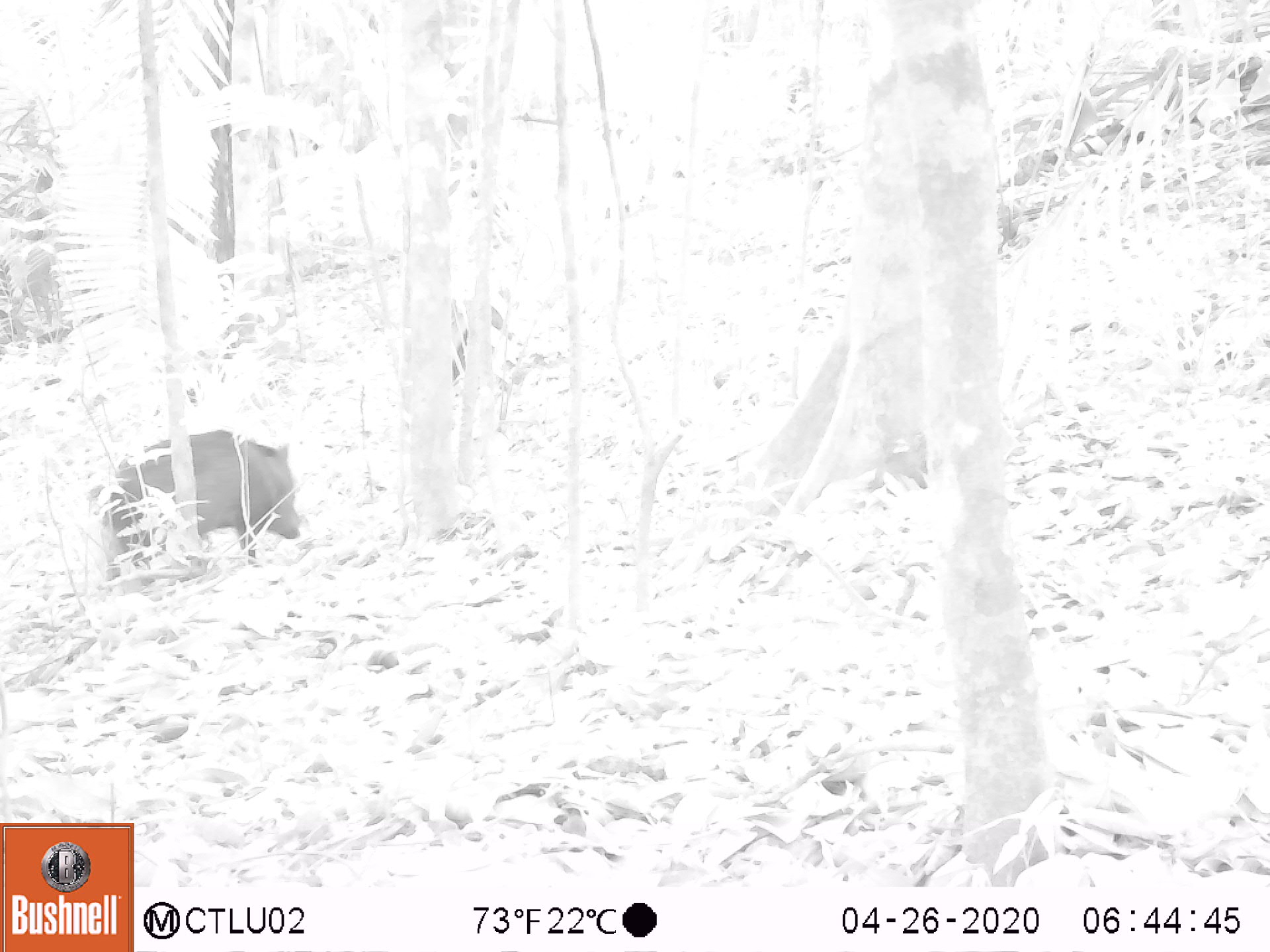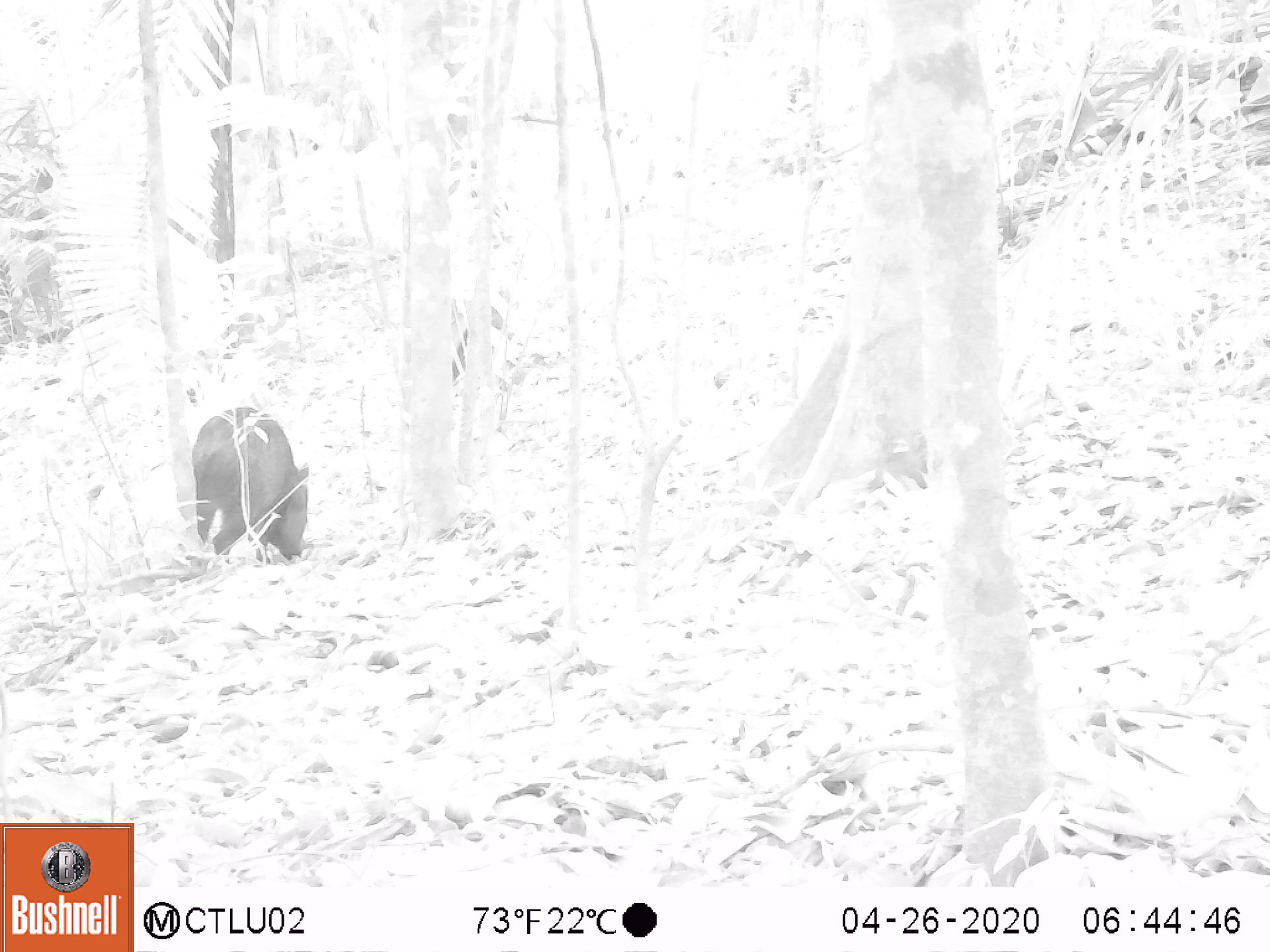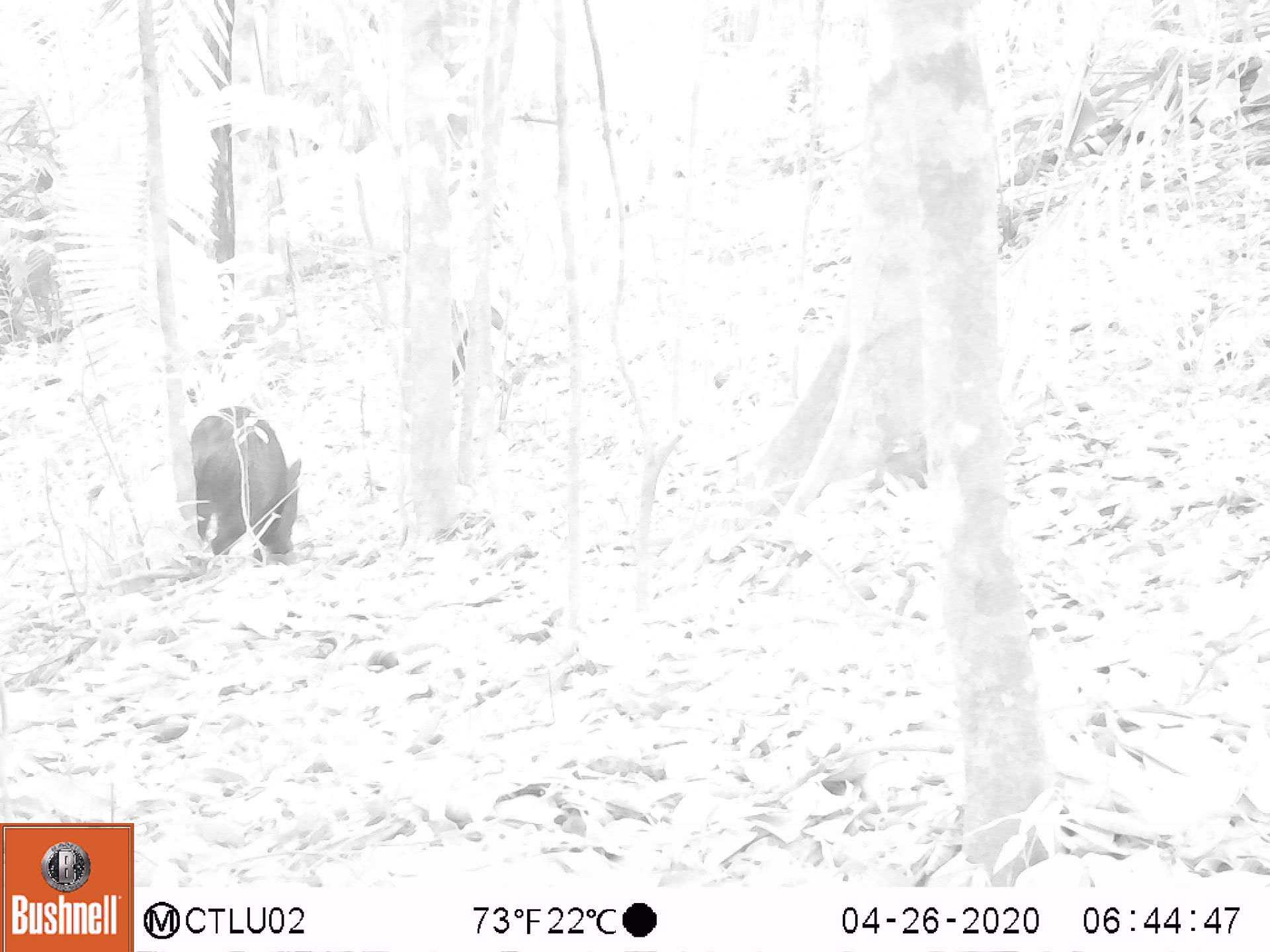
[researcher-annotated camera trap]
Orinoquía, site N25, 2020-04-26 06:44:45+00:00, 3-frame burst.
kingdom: Animalia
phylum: Chordata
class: Mammalia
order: Artiodactyla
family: Tayassuidae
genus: Pecari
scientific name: Pecari tajacu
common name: collared peccary